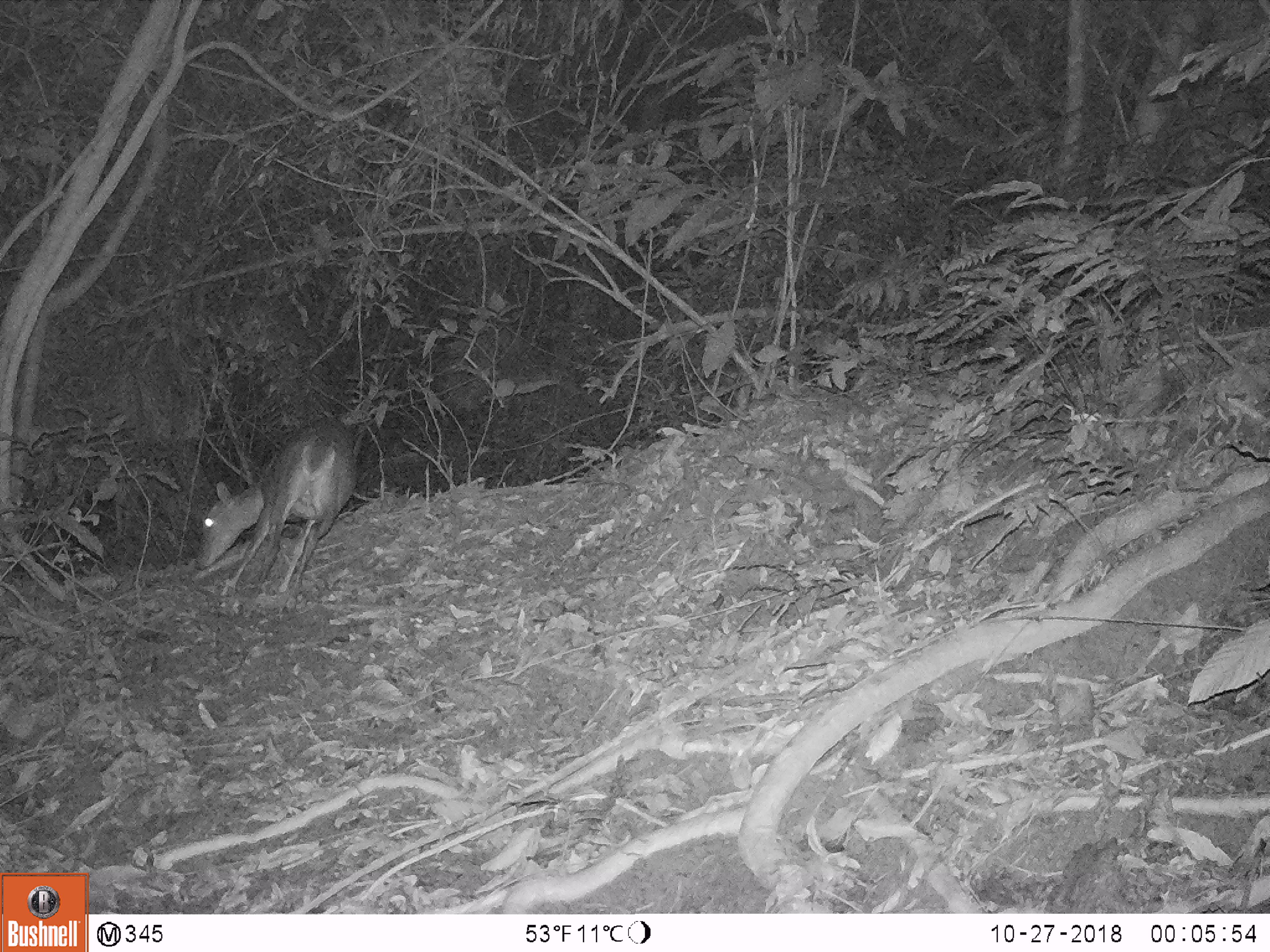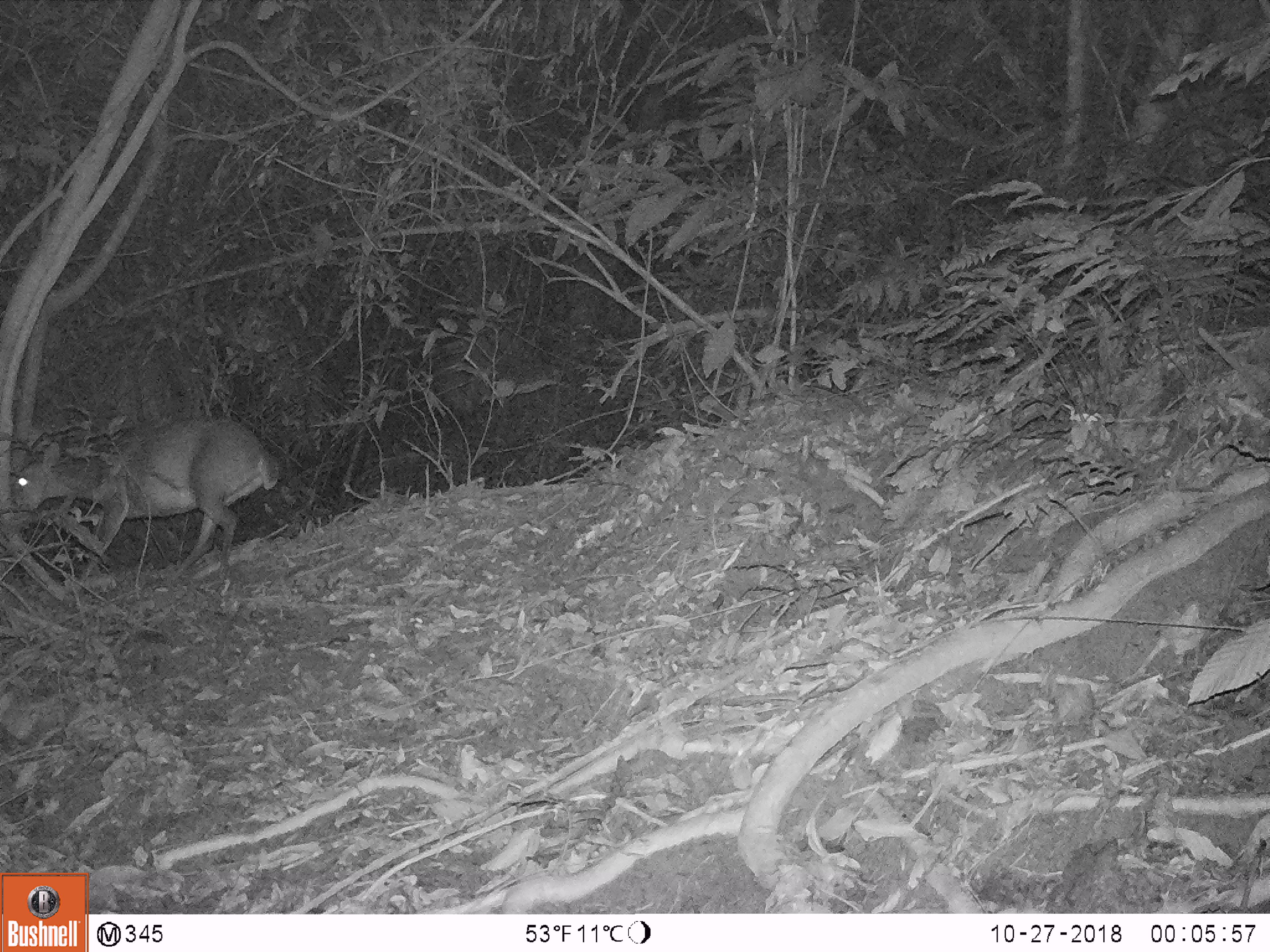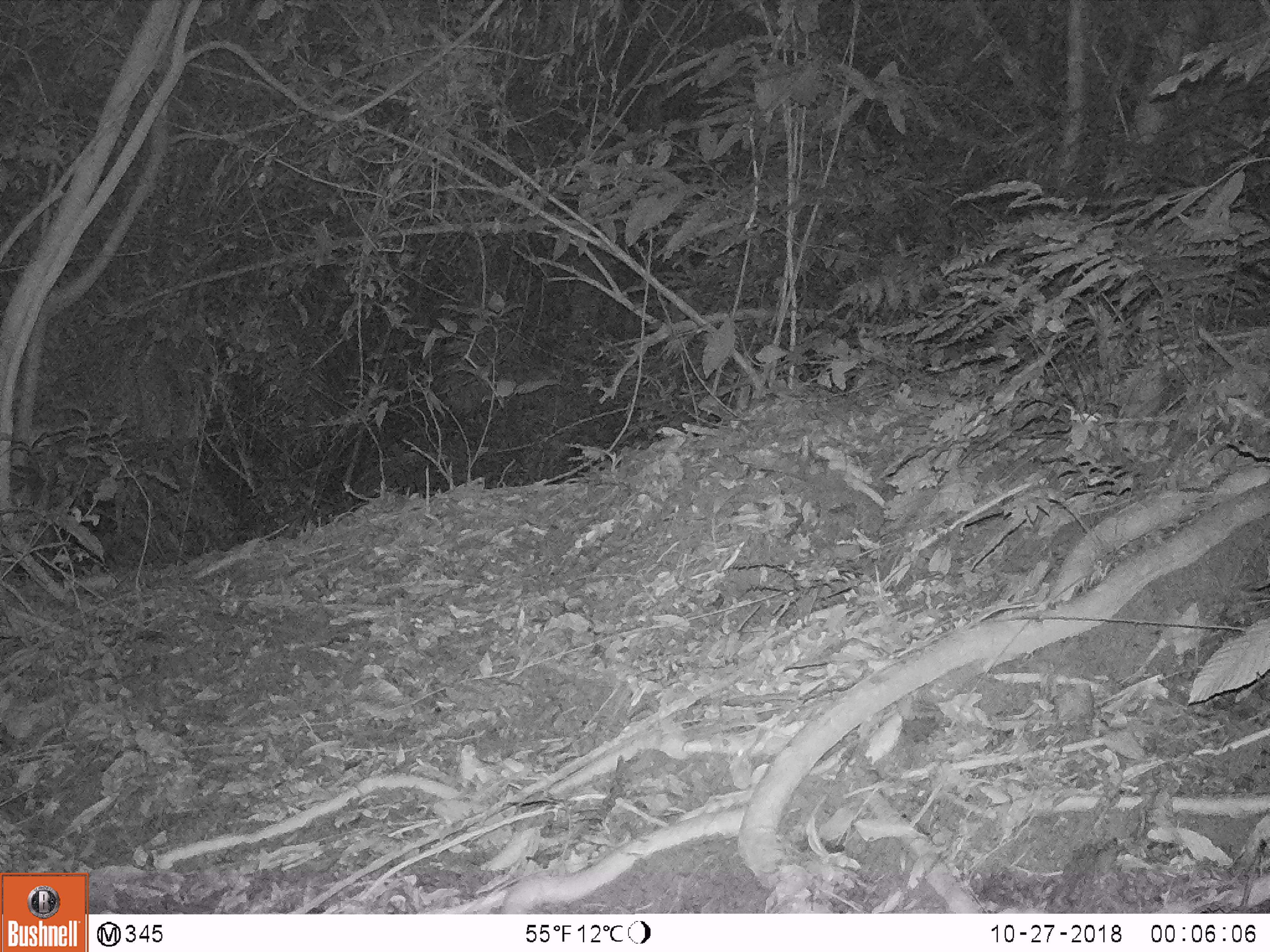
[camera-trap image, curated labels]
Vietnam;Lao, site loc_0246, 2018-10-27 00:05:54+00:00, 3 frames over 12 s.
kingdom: Animalia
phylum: Chordata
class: Mammalia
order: Artiodactyla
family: Cervidae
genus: Muntiacus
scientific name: Muntiacus vuquangensis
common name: large-antlered muntjac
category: large antlered muntjac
Large antlered muntjac (large-antlered muntjac) (Muntiacus vuquangensis). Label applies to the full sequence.